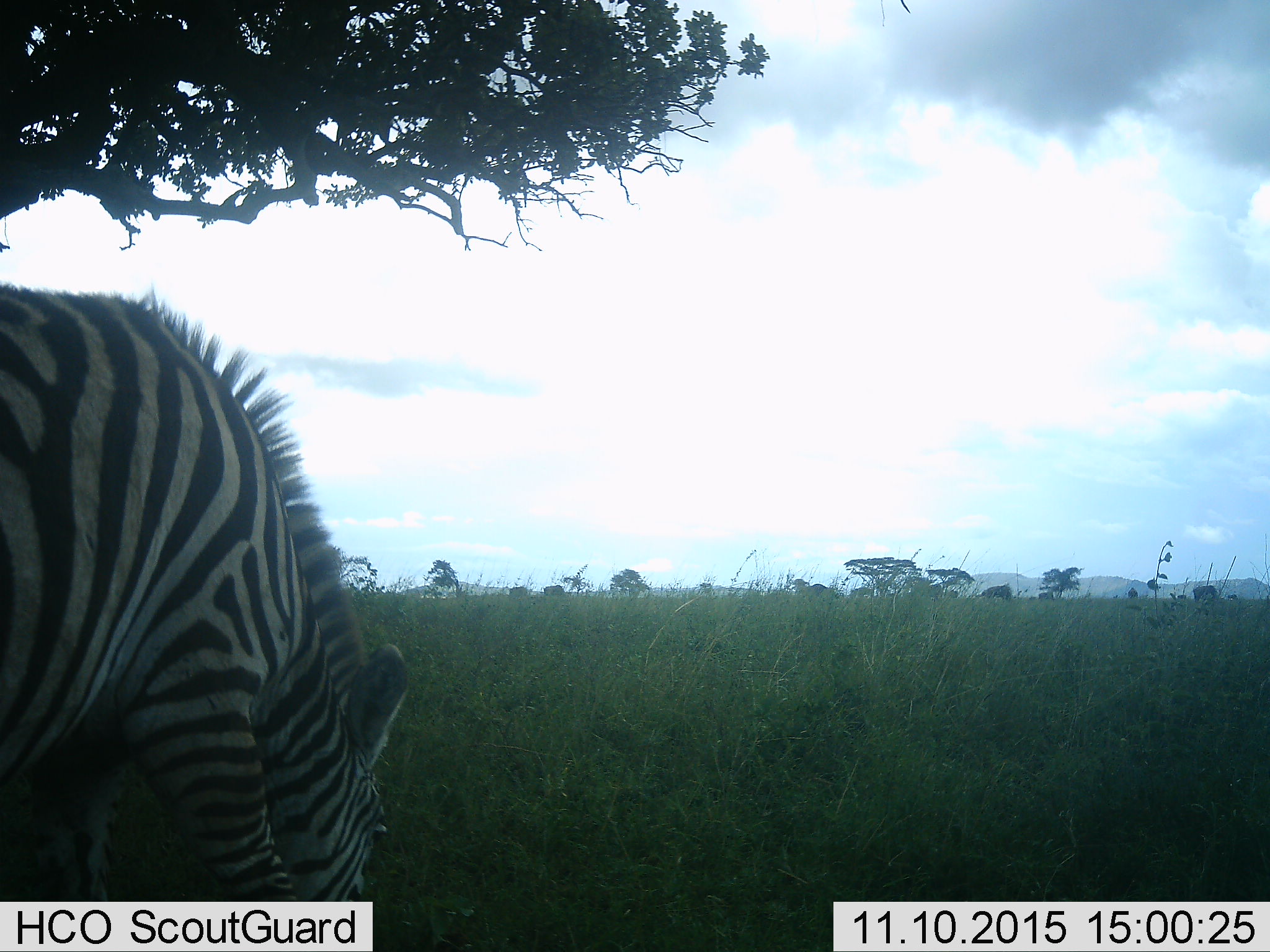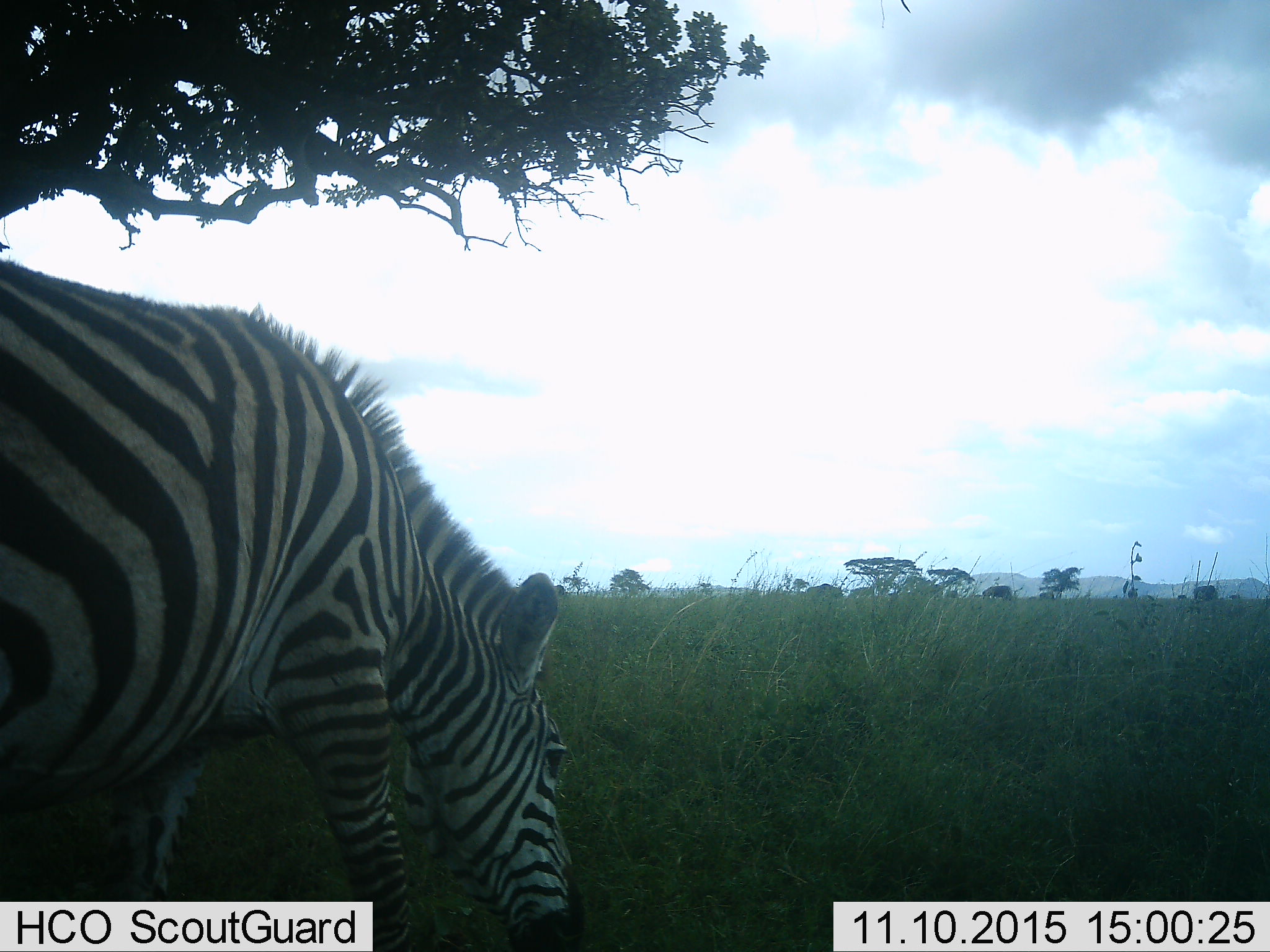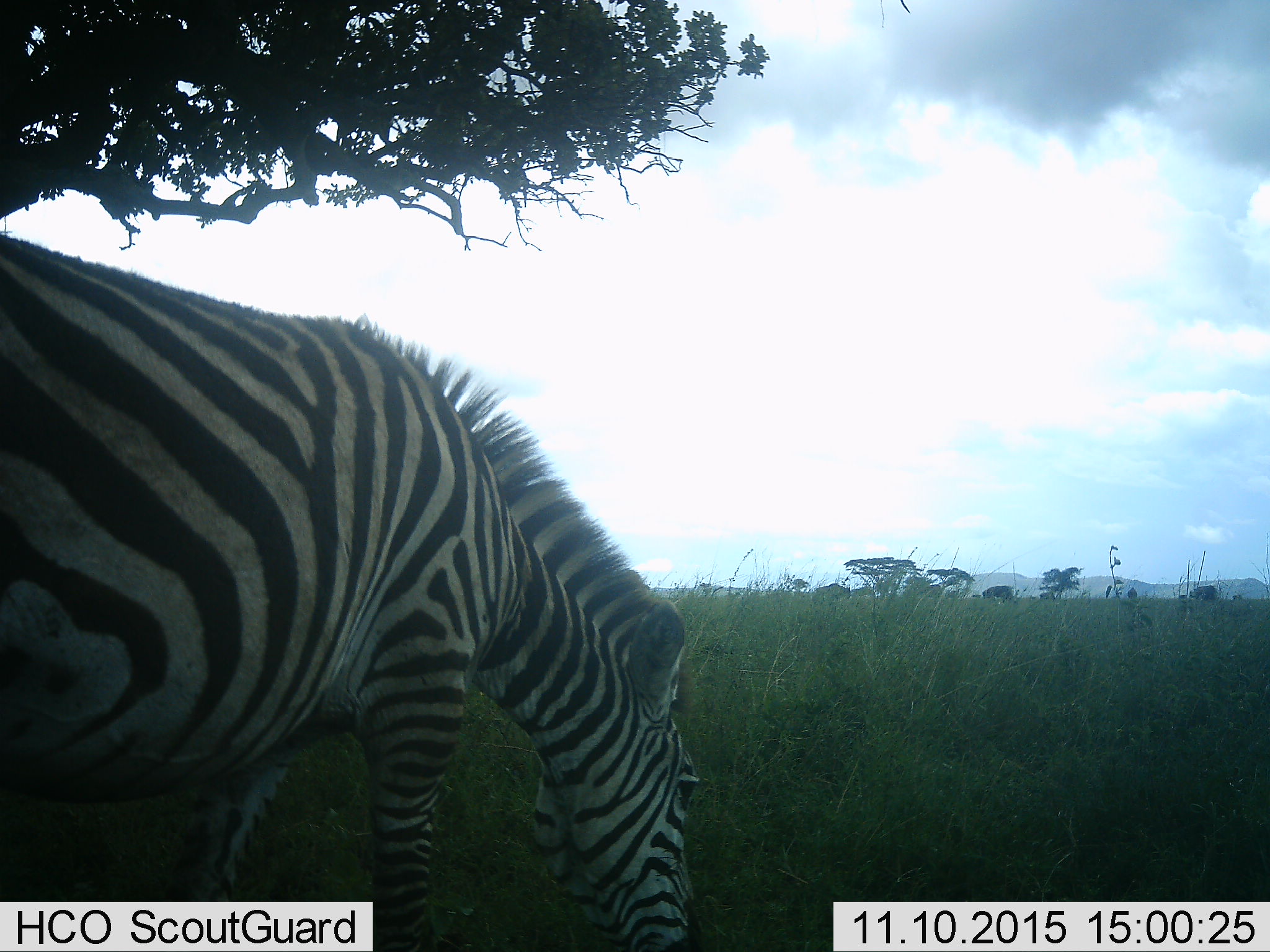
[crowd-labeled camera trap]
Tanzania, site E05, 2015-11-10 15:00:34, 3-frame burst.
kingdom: Animalia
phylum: Chordata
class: Mammalia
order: Perissodactyla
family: Equidae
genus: Equus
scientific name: Equus quagga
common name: plains zebra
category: zebra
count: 1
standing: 25%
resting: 0%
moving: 20%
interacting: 0%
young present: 0%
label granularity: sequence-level